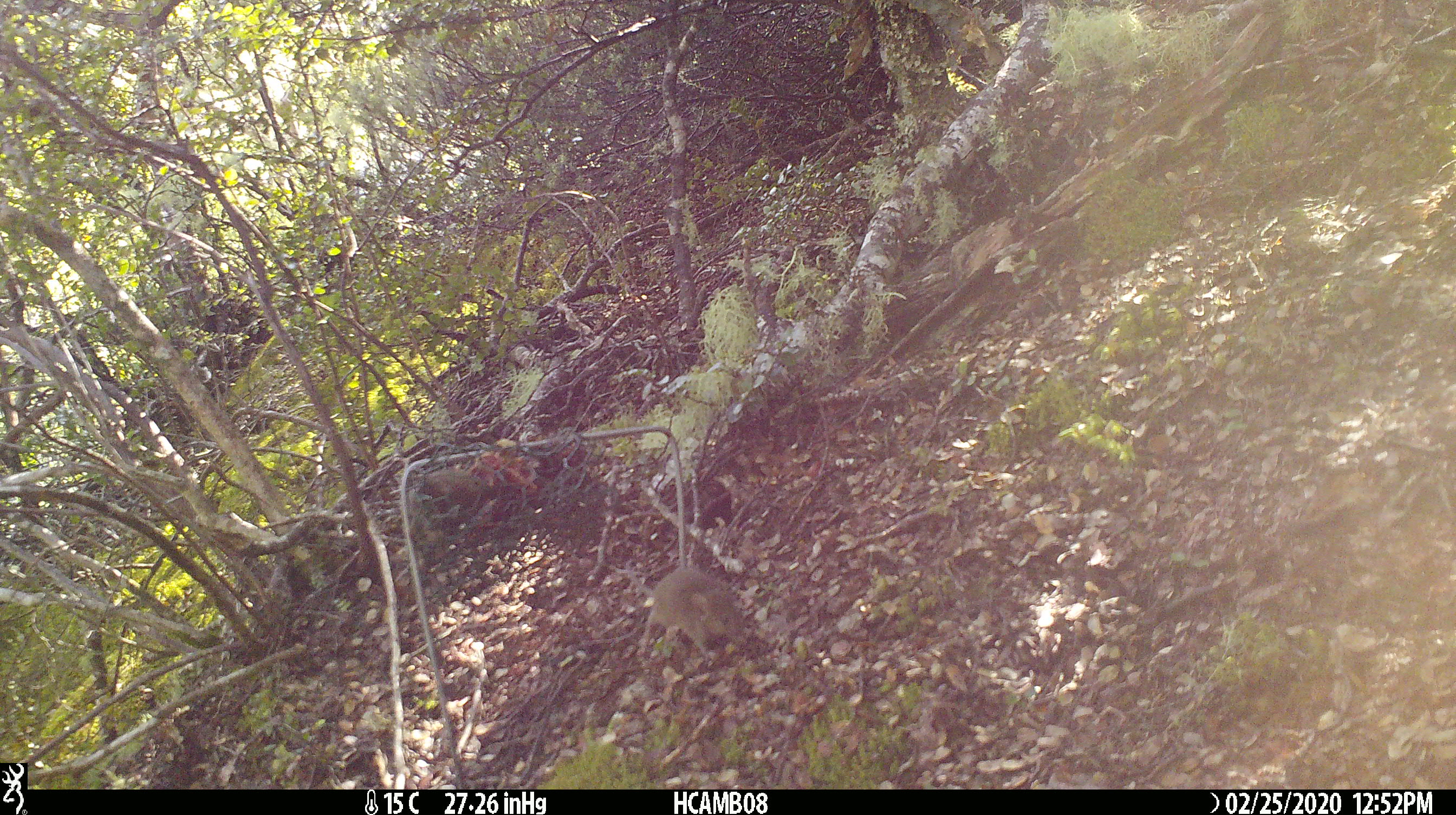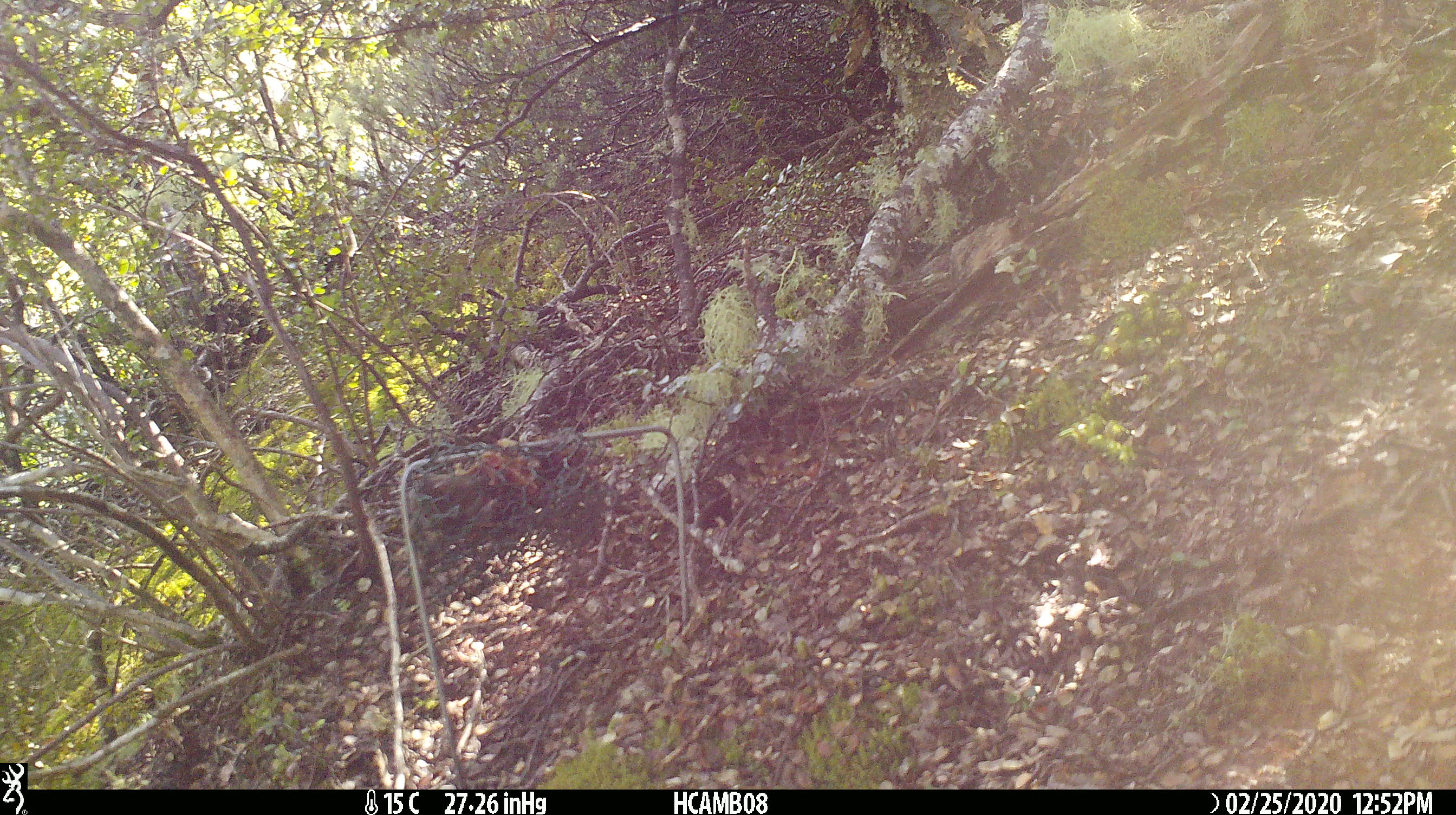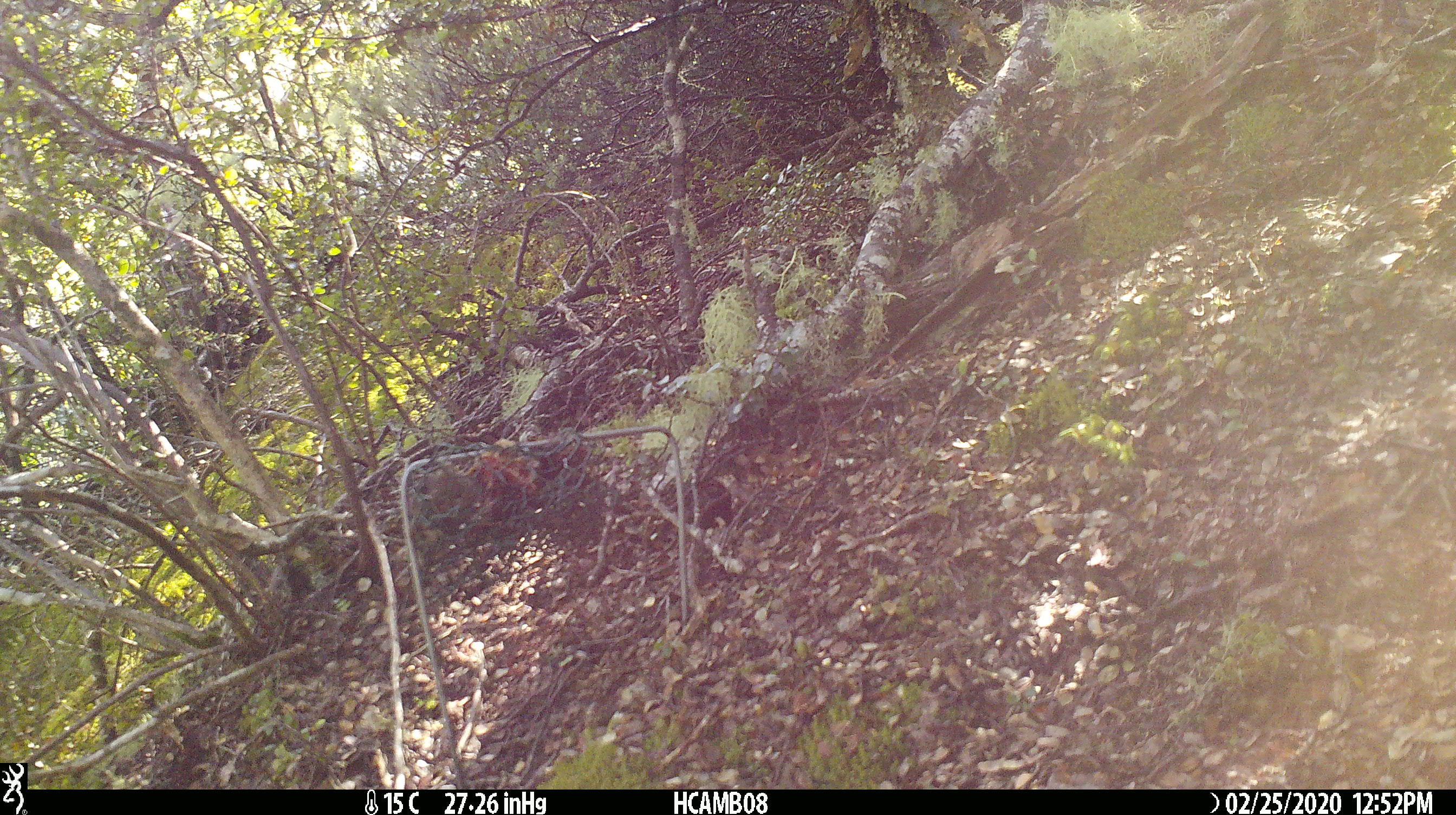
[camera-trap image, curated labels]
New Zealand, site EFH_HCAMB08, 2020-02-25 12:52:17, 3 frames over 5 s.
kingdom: Animalia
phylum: Chordata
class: Mammalia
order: Rodentia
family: Muridae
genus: Mus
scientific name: Mus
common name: mouse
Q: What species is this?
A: Mouse (Mus).